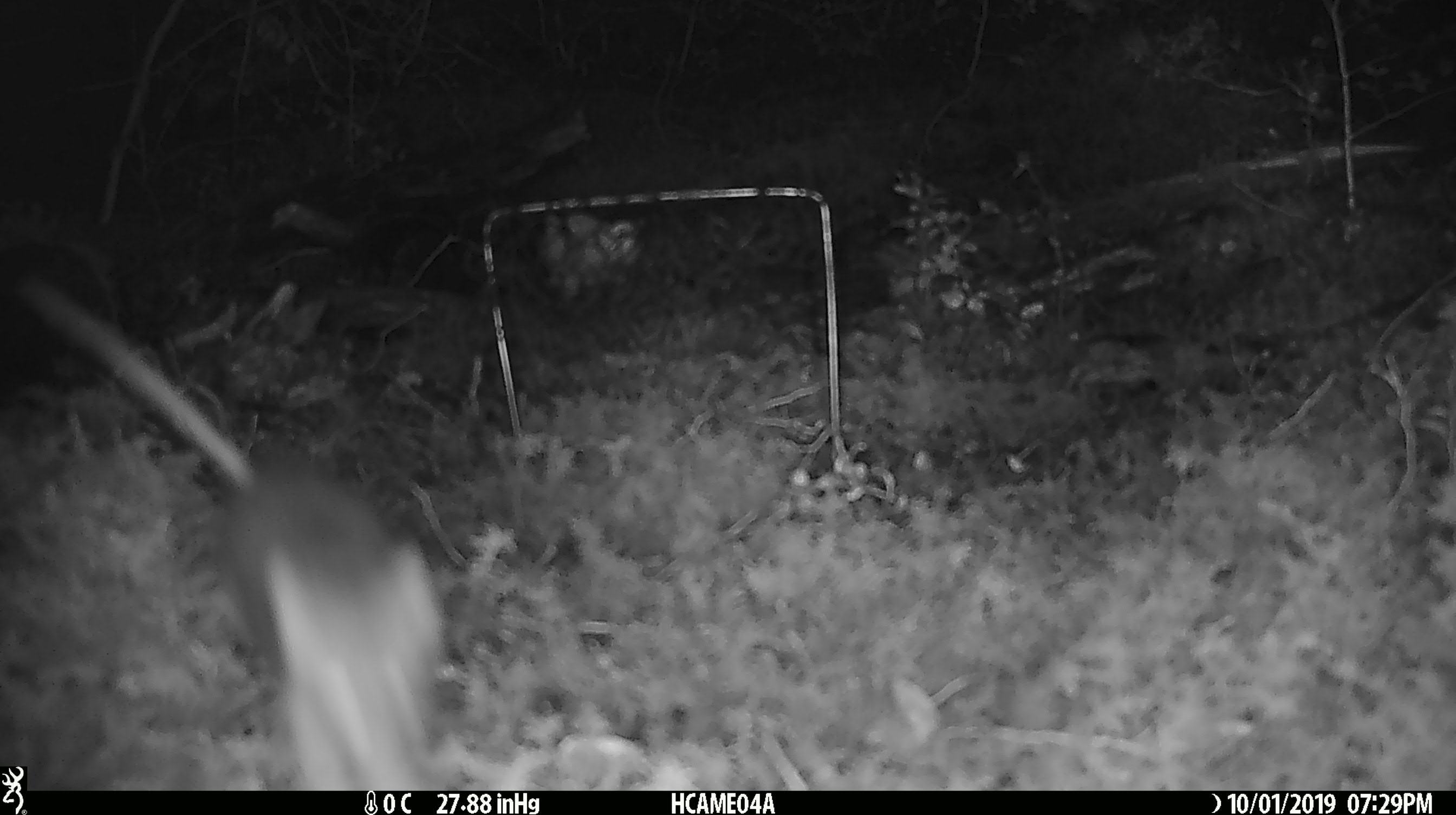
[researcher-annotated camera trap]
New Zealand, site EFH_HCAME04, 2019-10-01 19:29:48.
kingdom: Animalia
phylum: Chordata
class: Mammalia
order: Rodentia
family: Muridae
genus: Mus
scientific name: Mus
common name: mouse